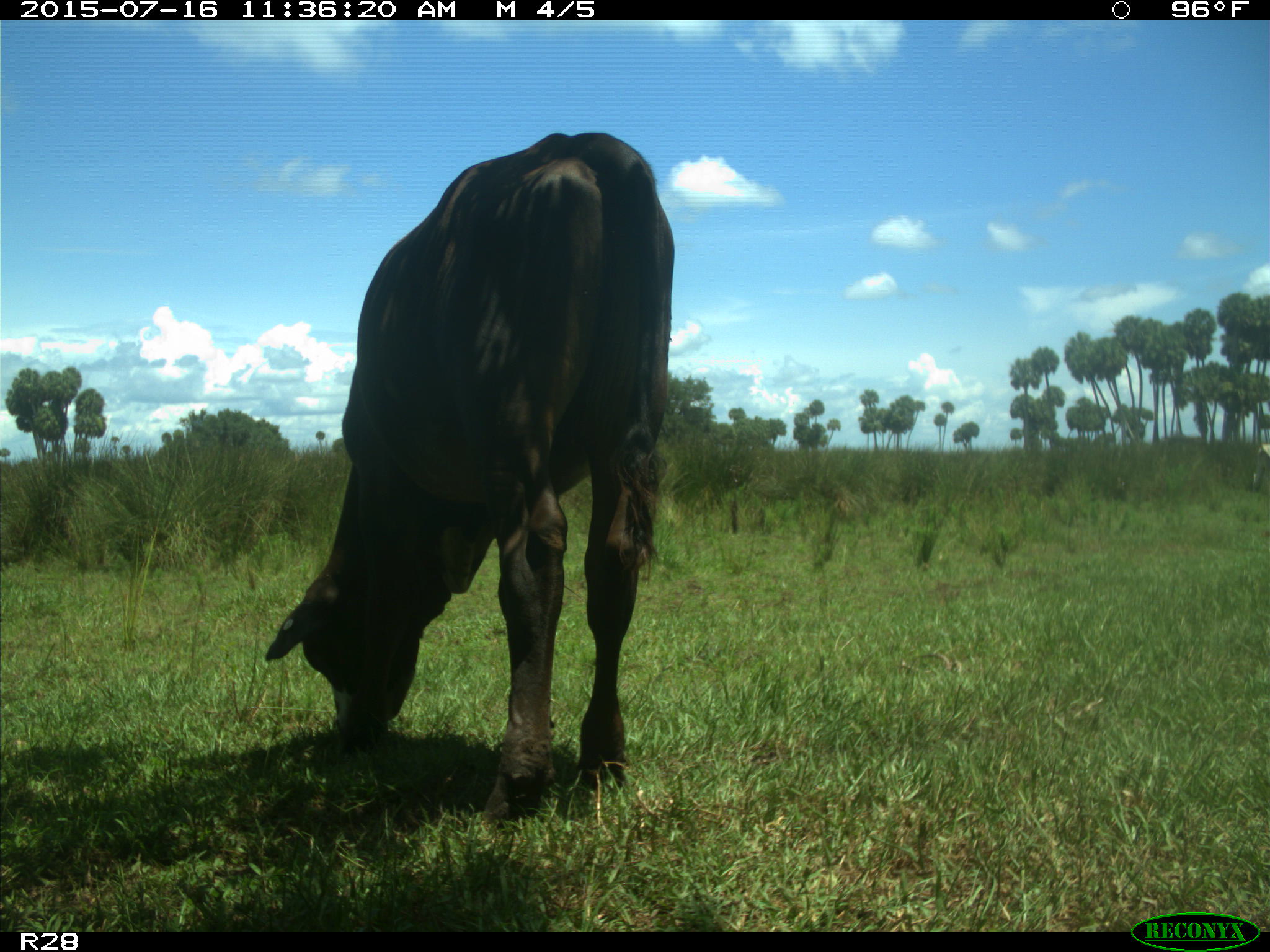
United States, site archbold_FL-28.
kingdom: Animalia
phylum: Chordata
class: Mammalia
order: Artiodactyla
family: Bovidae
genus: Bos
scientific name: Bos taurus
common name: domestic cow